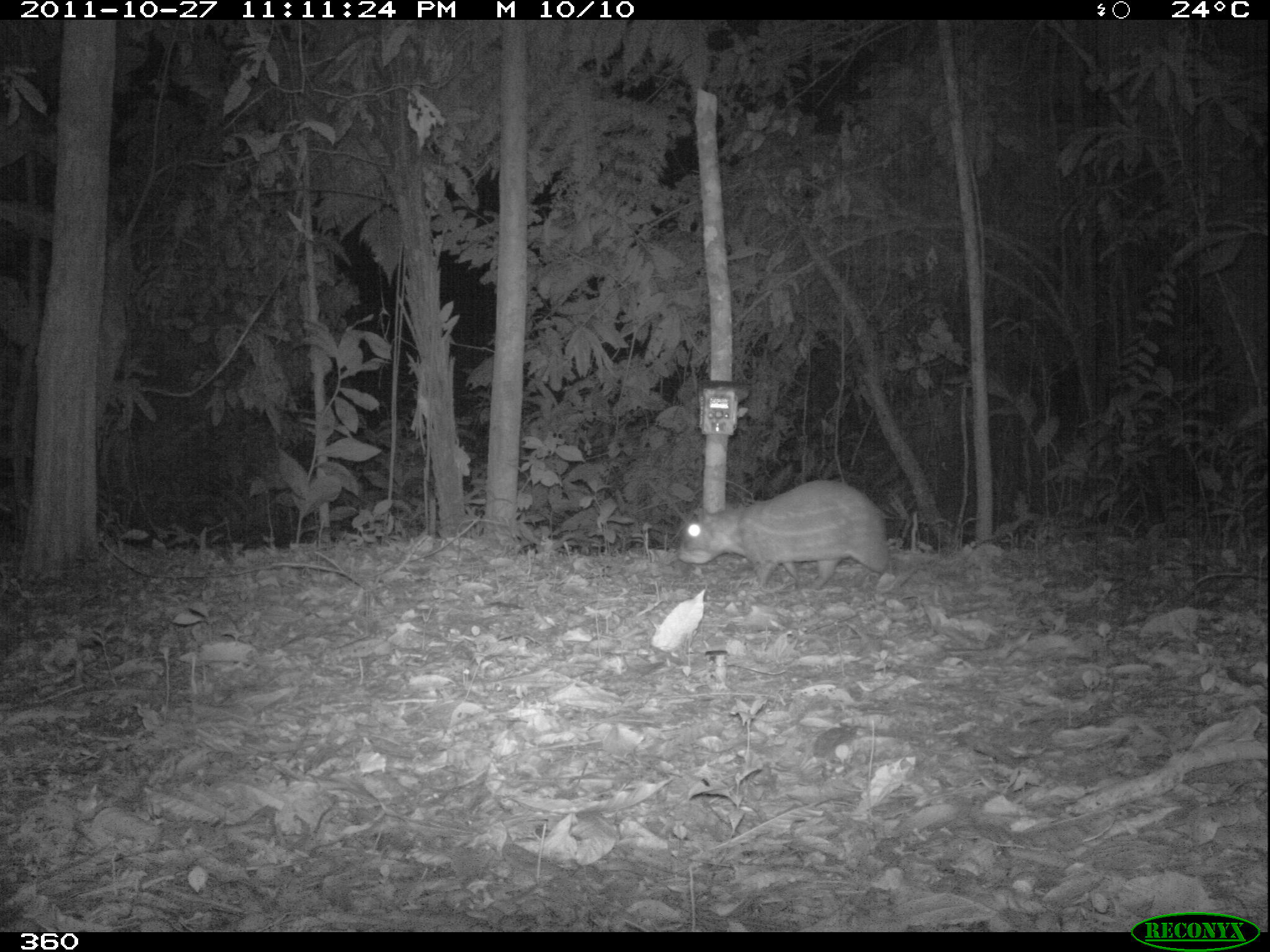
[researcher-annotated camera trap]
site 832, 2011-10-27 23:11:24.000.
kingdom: Animalia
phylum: Chordata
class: Mammalia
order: Rodentia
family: Cuniculidae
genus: Cuniculus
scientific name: Cuniculus paca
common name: spotted paca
Cuniculus paca (spotted paca).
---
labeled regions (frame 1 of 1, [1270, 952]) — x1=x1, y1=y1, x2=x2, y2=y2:
cuniculus paca: x1=676, y1=479, x2=893, y2=585